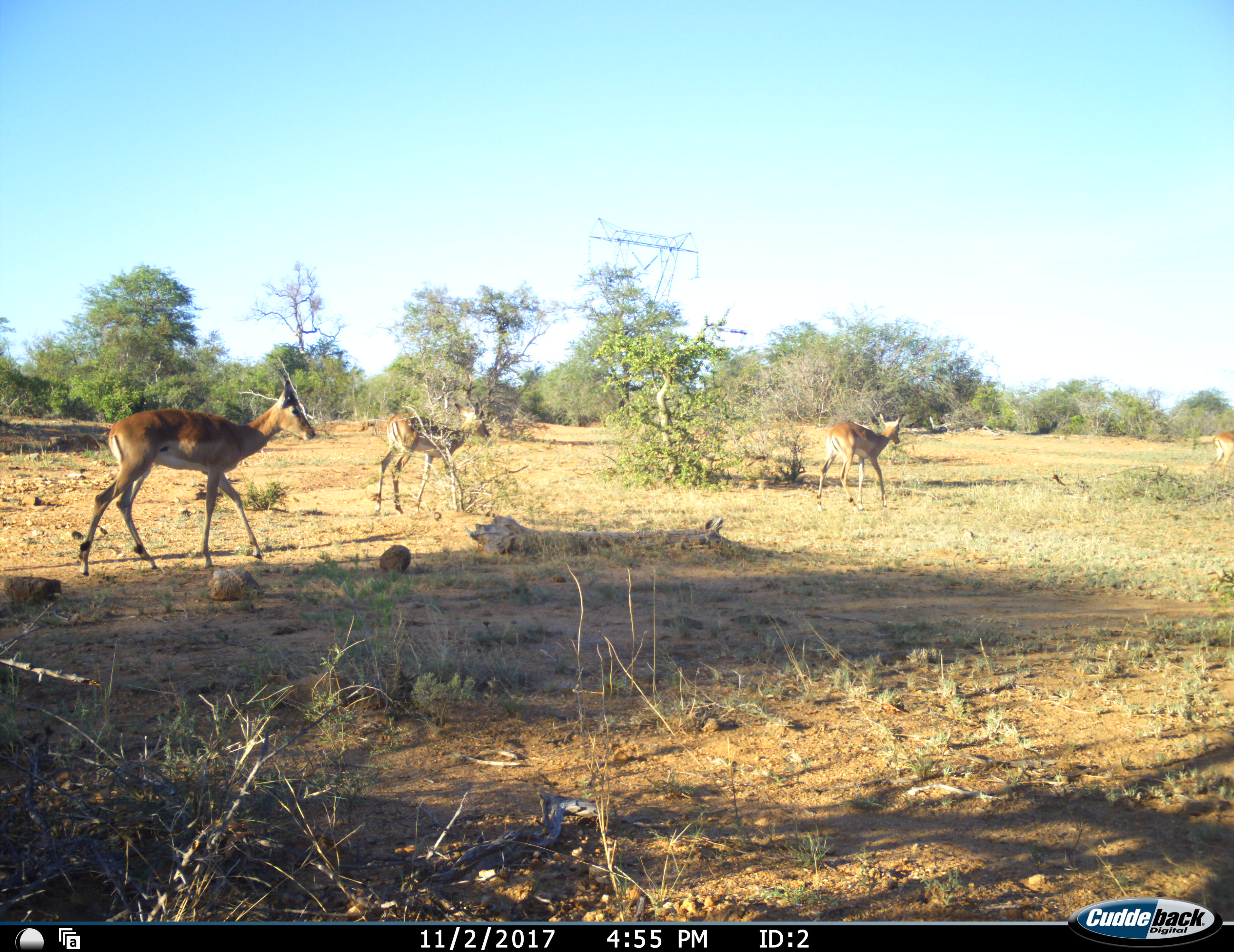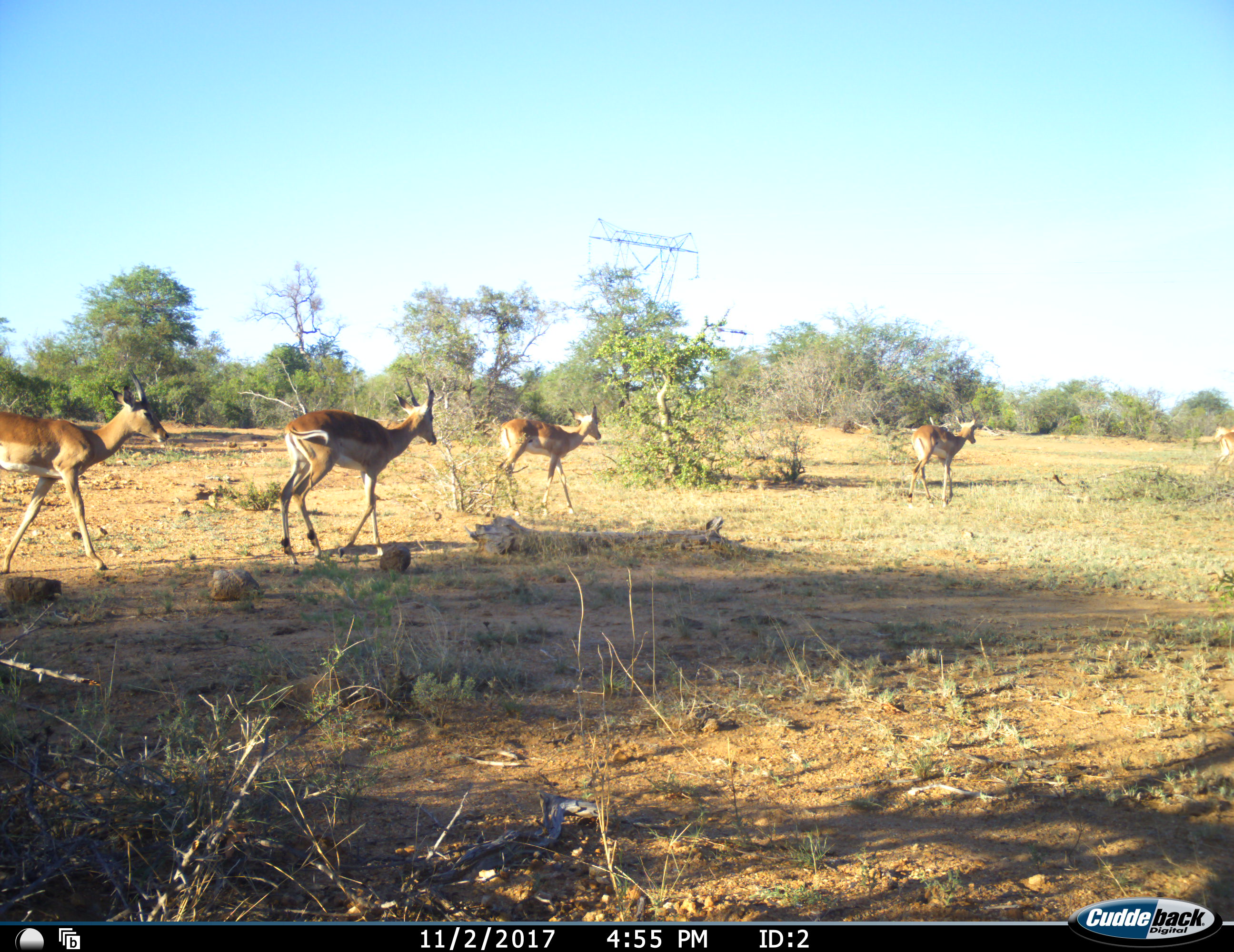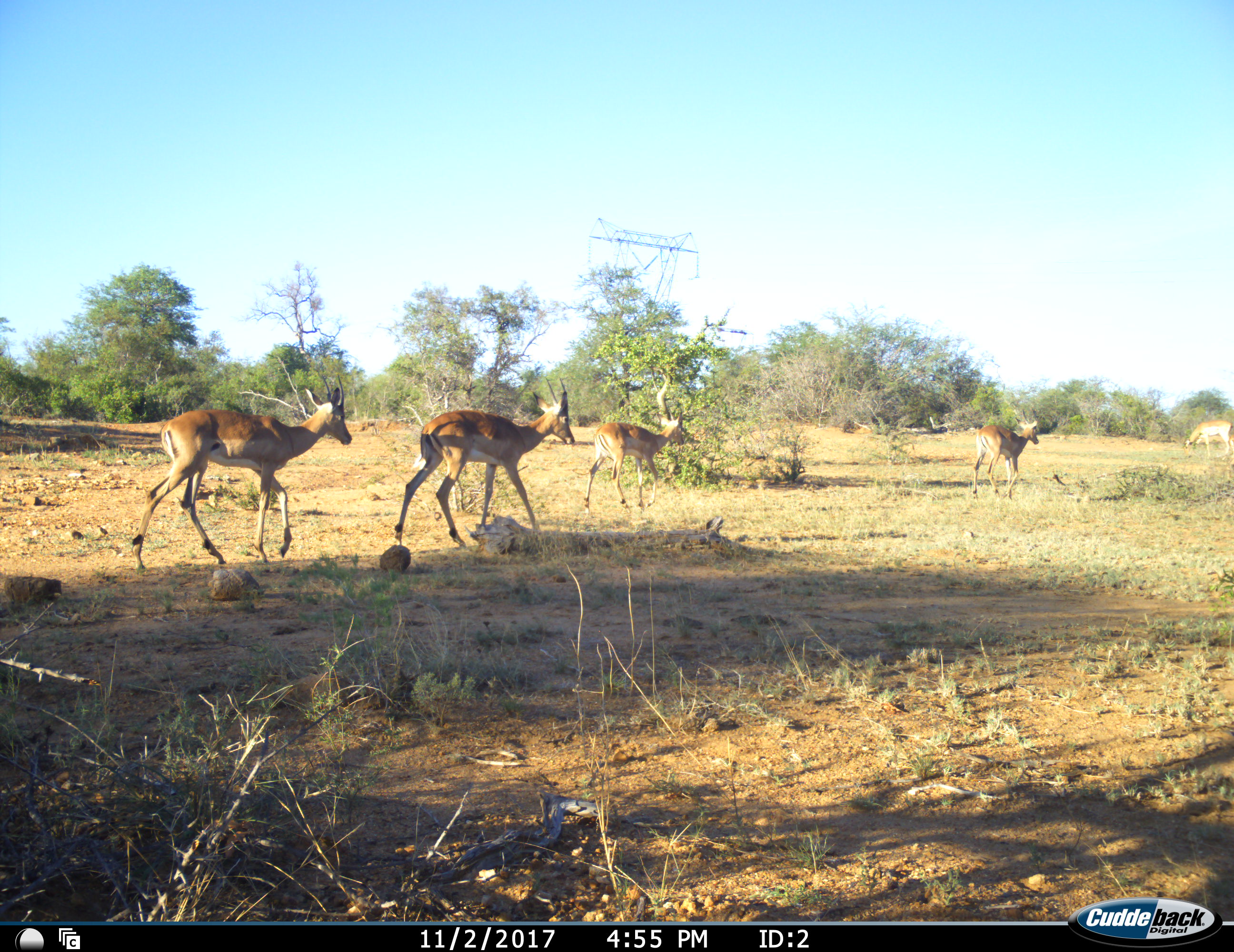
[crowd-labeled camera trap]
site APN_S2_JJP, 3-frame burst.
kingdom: Animalia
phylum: Chordata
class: Mammalia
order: Artiodactyla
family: Bovidae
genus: Aepyceros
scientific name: Aepyceros melampus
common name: impala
Impala (Aepyceros melampus), count 5. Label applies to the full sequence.